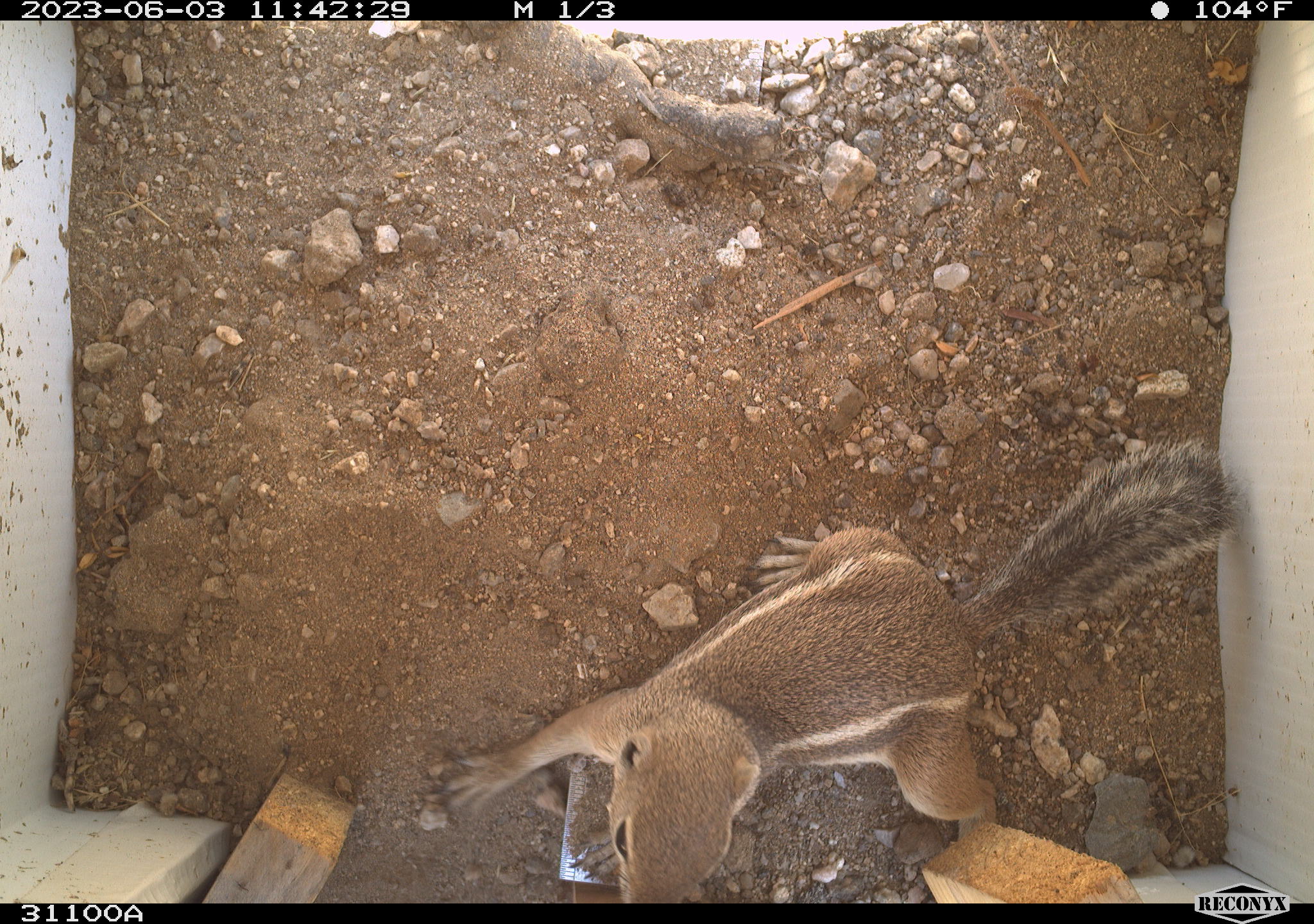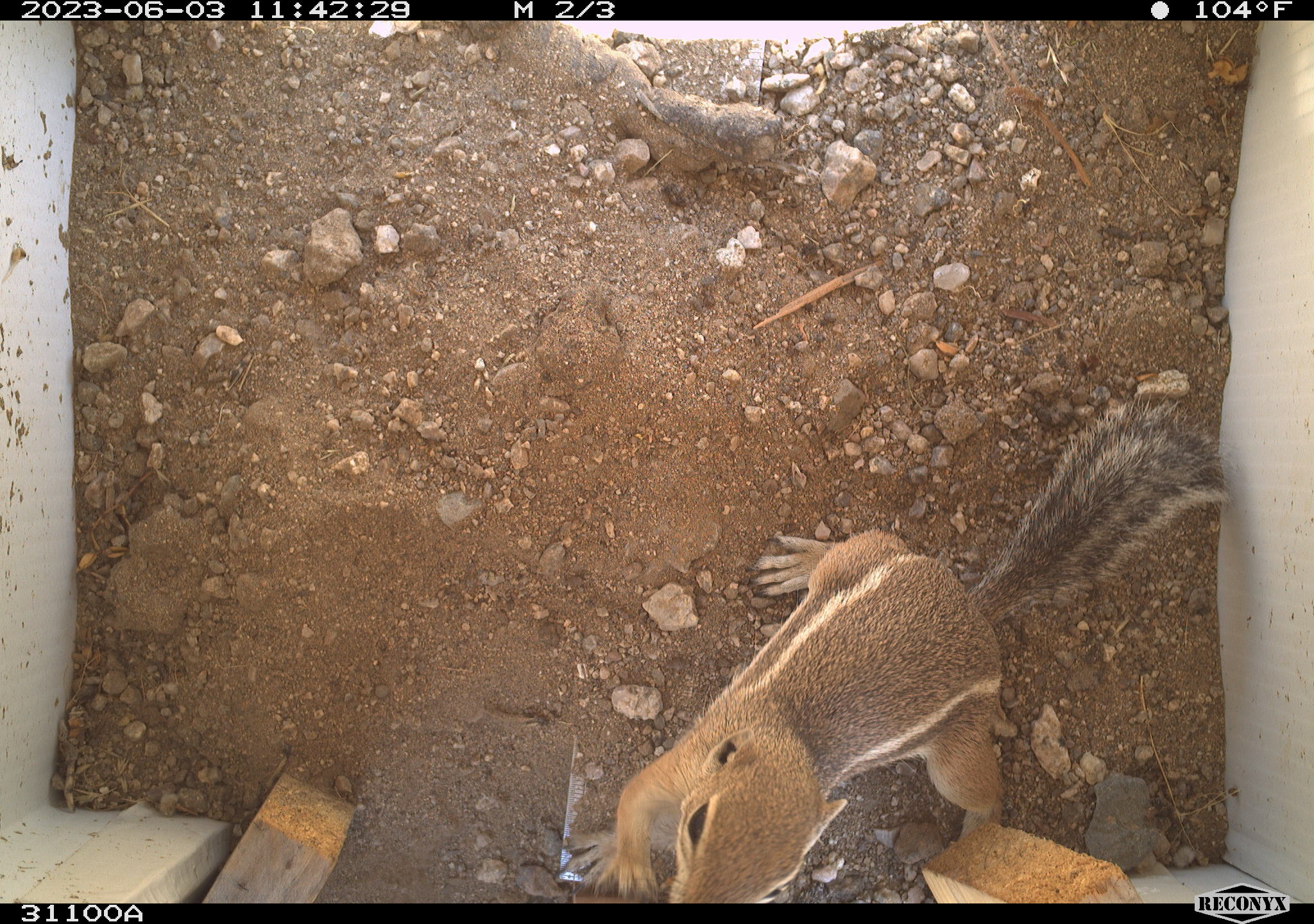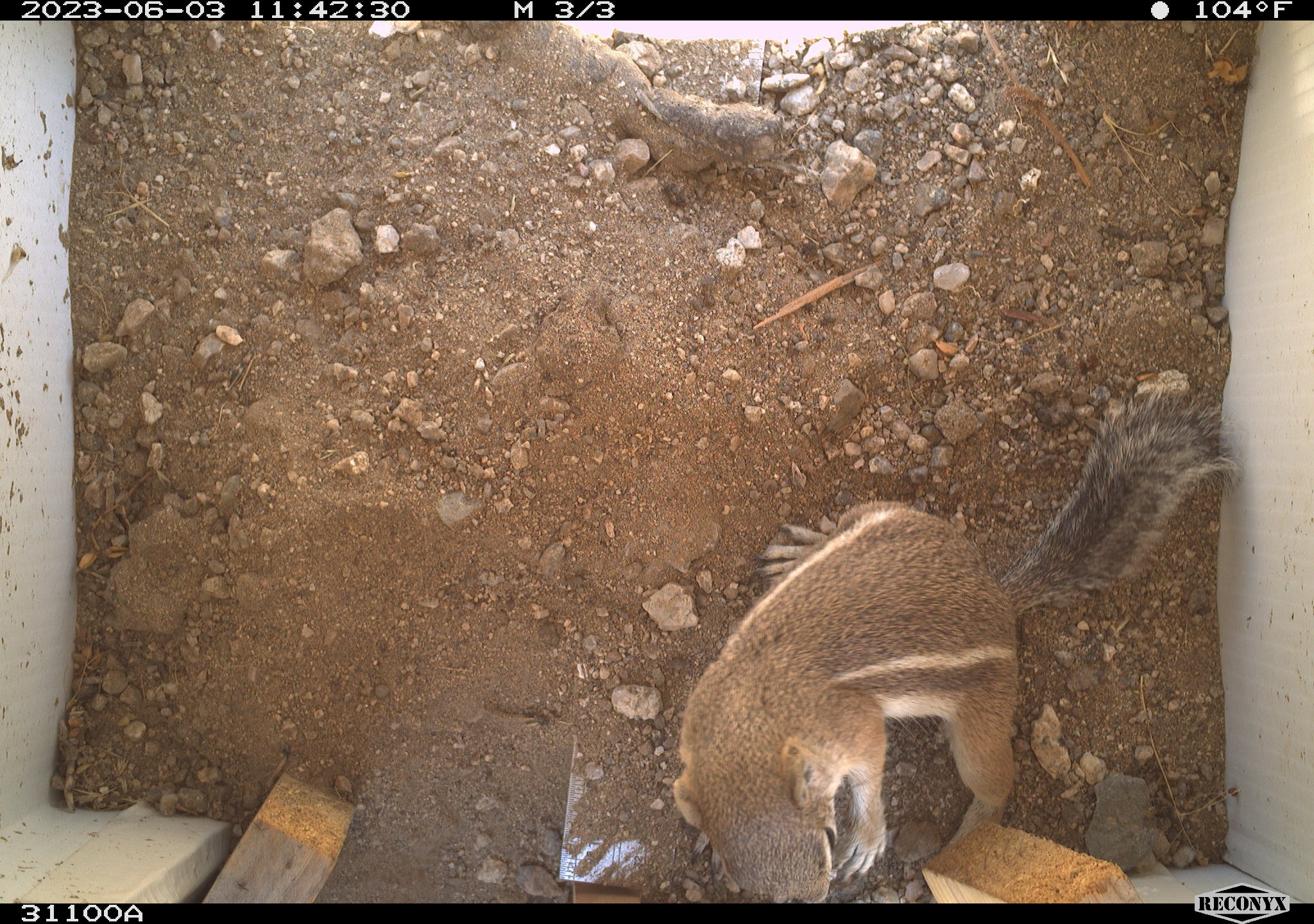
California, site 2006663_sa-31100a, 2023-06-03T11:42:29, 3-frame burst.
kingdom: Animalia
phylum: Chordata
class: Mammalia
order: Rodentia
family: Sciuridae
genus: Ammospermophilus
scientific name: Ammospermophilus leucurus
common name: white-tailed antelope squirrel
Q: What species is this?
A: White-tailed antelope squirrel (Ammospermophilus leucurus).